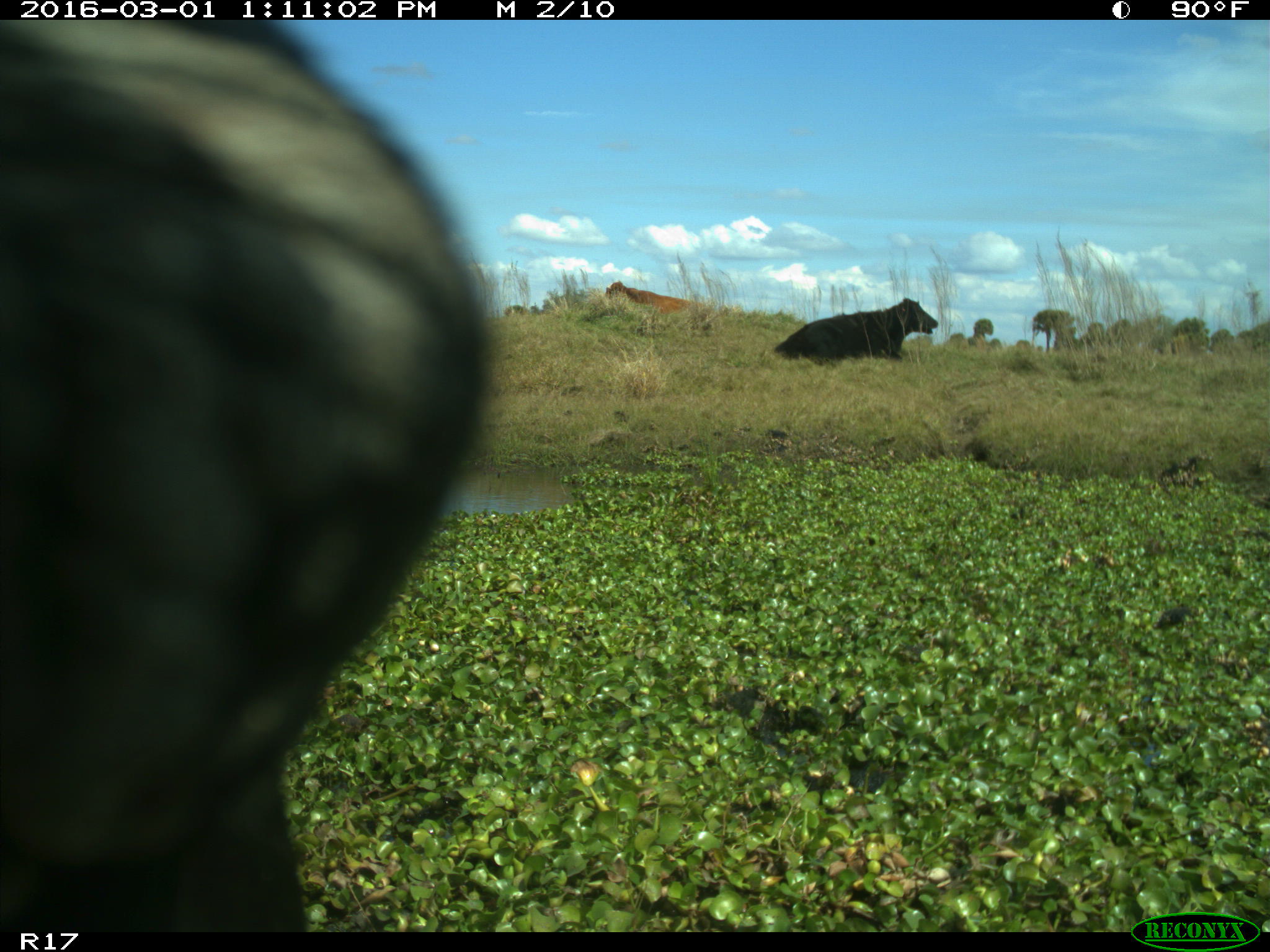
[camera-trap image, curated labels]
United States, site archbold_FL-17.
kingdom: Animalia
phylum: Chordata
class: Mammalia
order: Artiodactyla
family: Bovidae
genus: Bos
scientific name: Bos taurus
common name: domestic cow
Bos taurus (domestic cow).